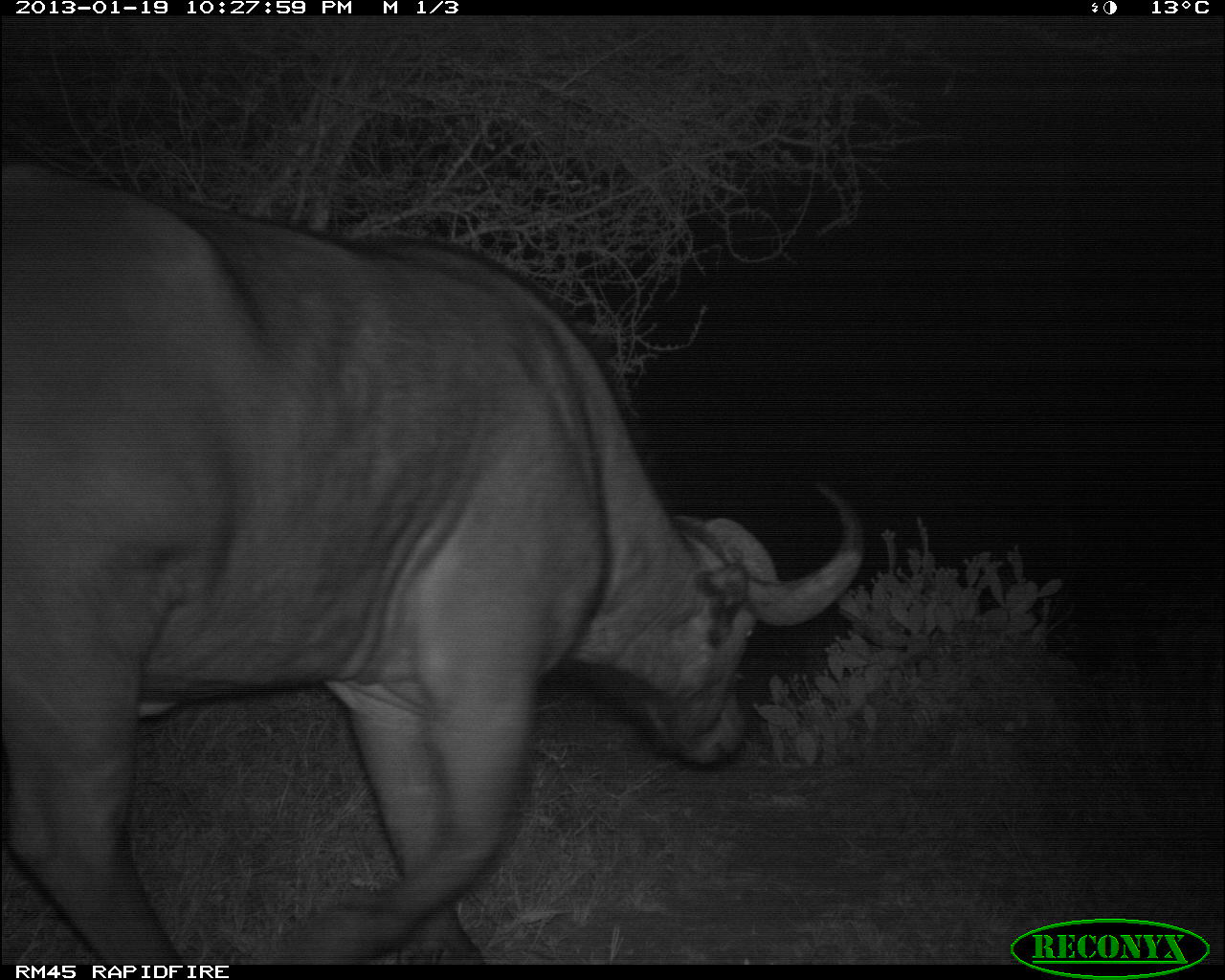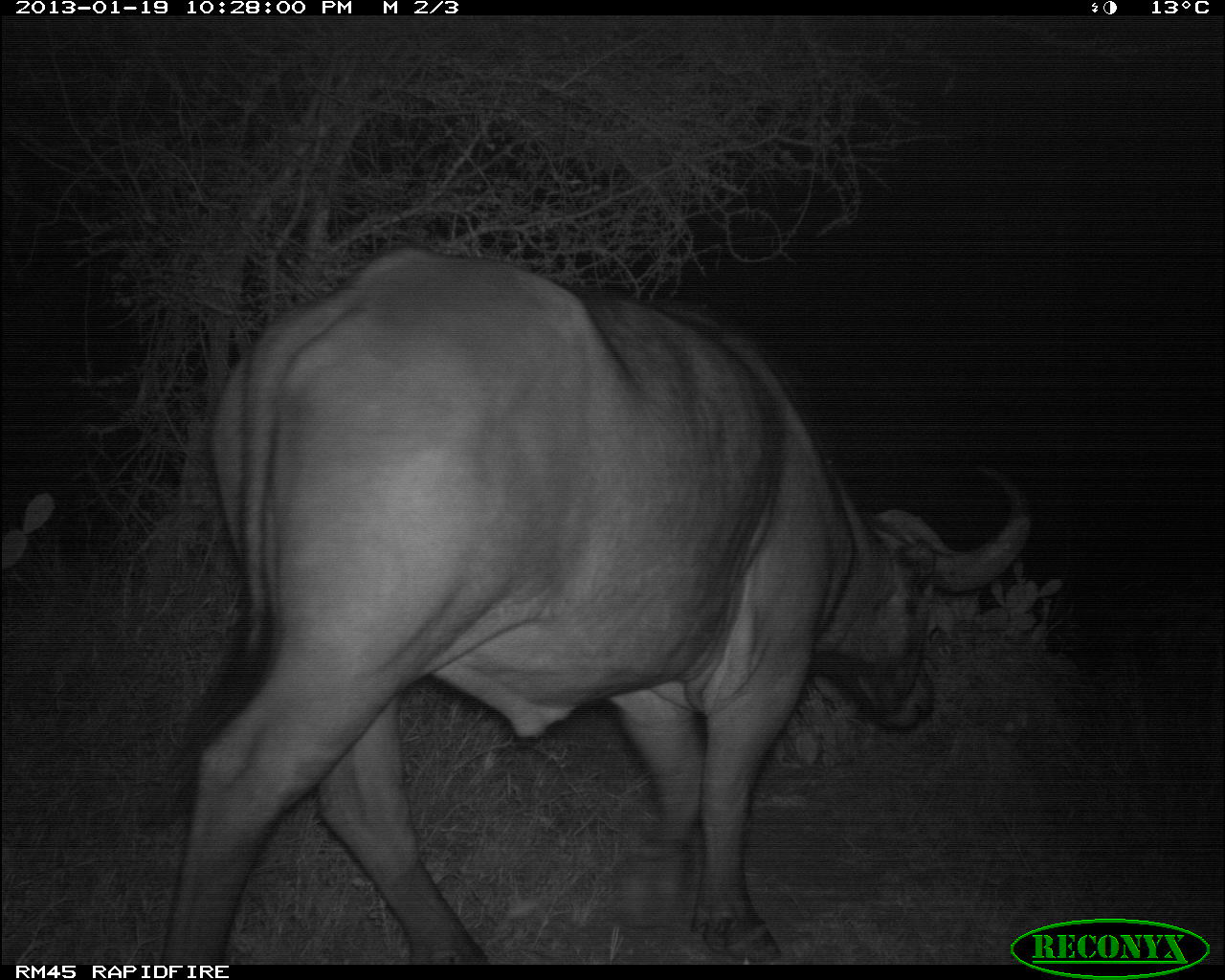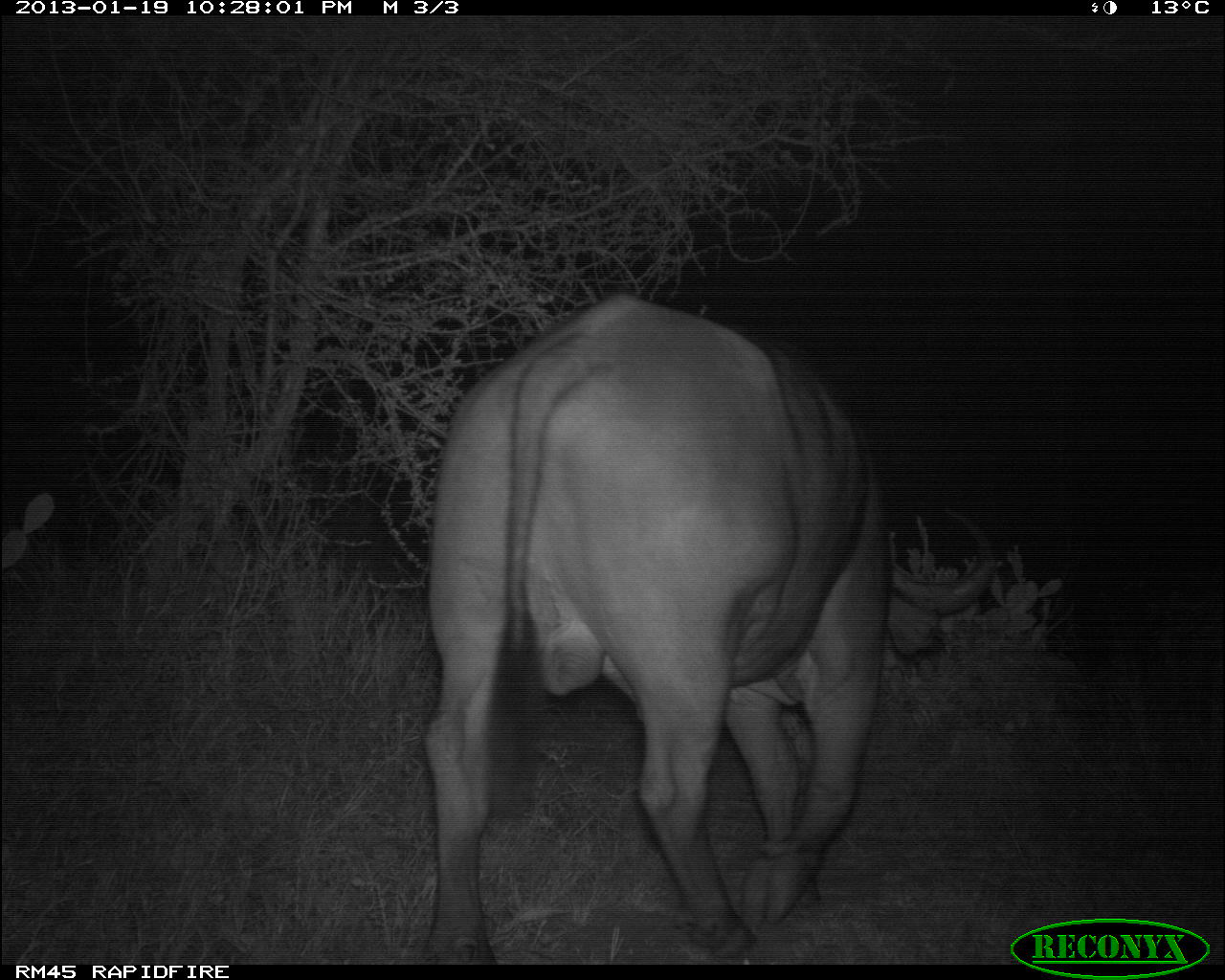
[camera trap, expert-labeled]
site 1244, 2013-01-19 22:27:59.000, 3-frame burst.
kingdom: Animalia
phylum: Chordata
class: Mammalia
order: Artiodactyla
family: Bovidae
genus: Syncerus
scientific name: Syncerus caffer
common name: african buffalo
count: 1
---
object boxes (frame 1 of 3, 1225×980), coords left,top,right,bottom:
syncerus caffer: 0,161,871,963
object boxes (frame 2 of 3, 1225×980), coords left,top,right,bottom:
syncerus caffer: 152,244,1035,958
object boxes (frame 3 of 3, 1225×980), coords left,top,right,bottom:
syncerus caffer: 417,295,998,963